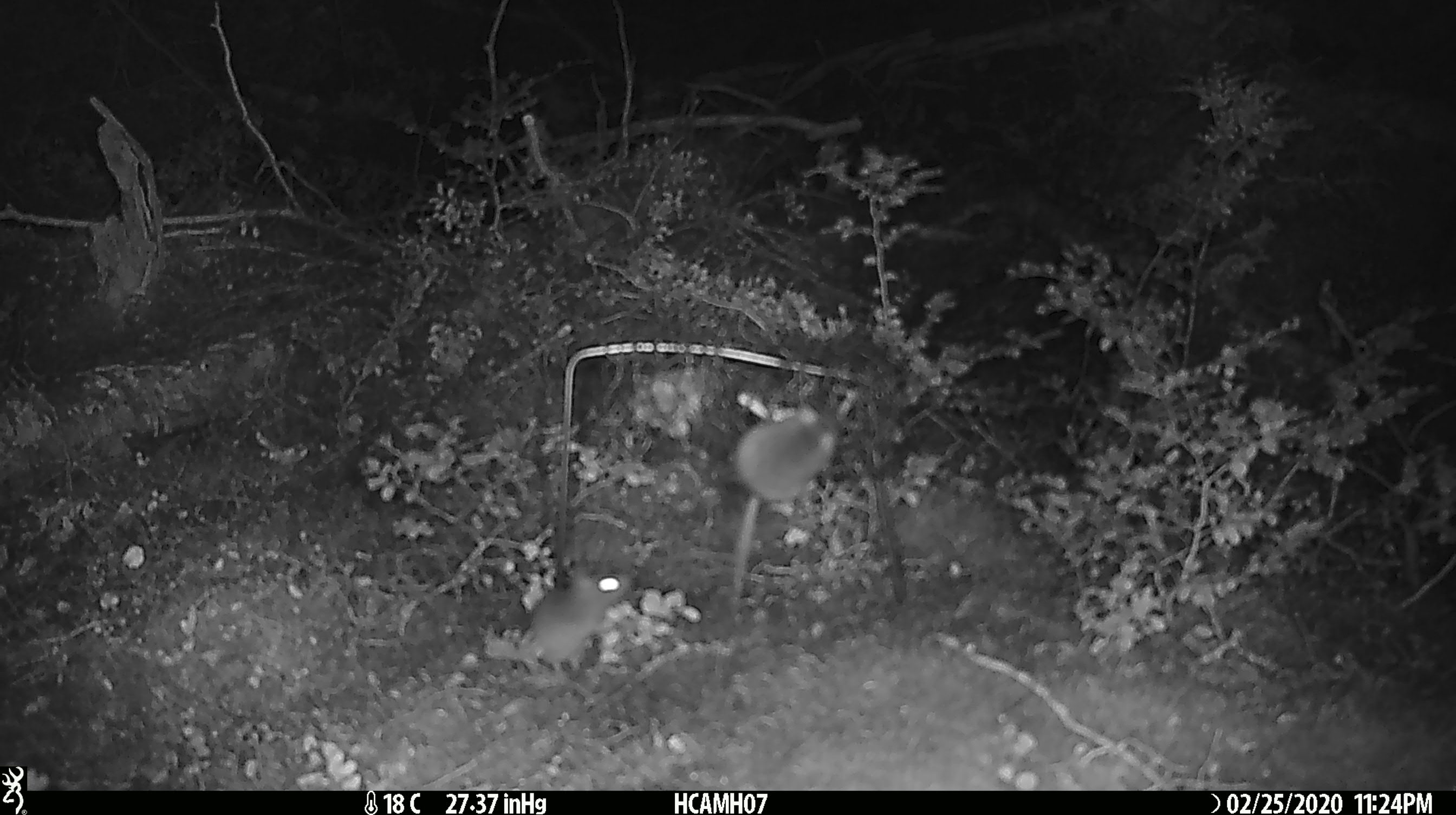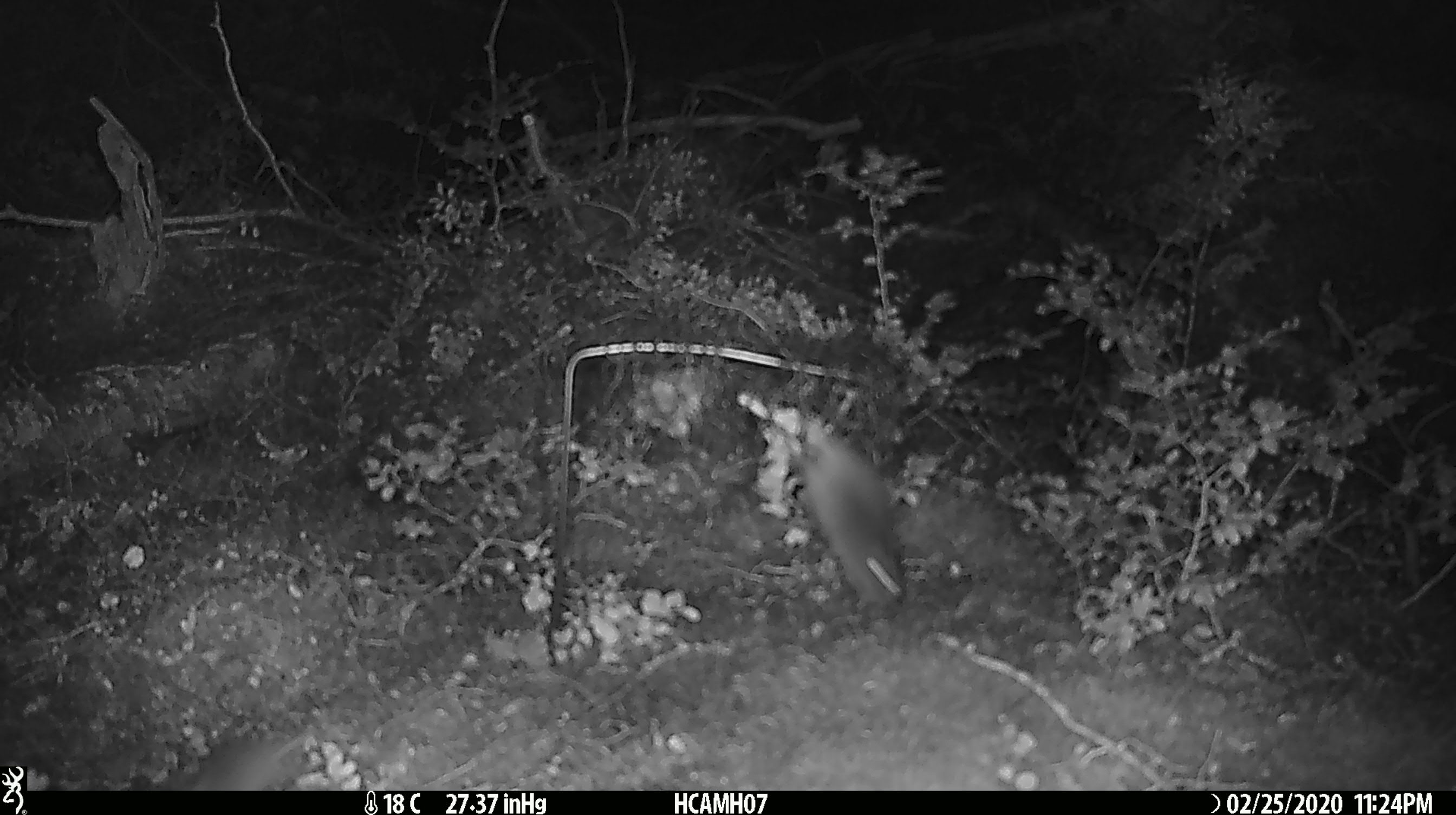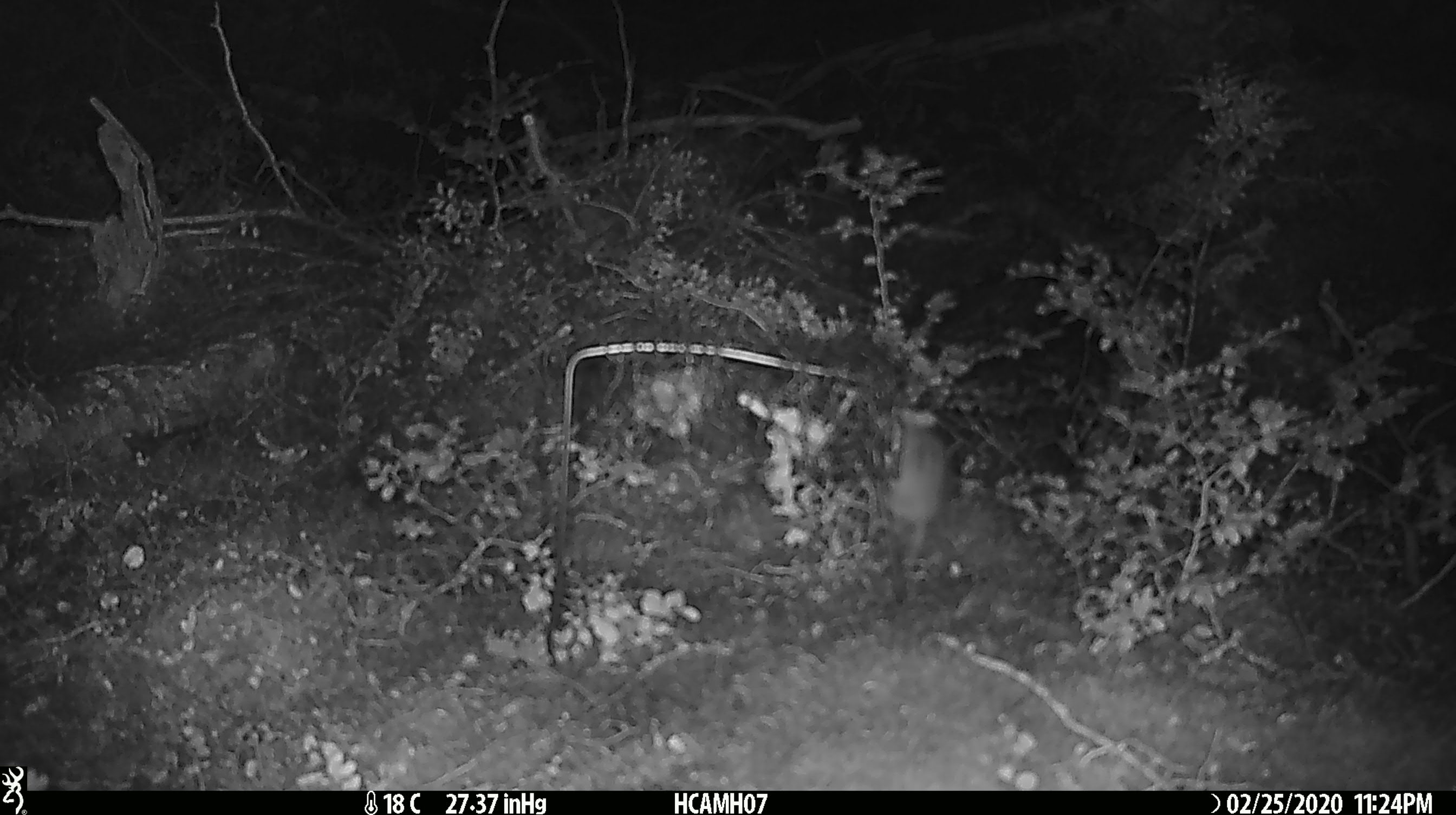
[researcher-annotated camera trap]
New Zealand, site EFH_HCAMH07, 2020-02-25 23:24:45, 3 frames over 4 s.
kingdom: Animalia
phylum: Chordata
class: Mammalia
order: Rodentia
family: Muridae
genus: Mus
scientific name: Mus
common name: mouse